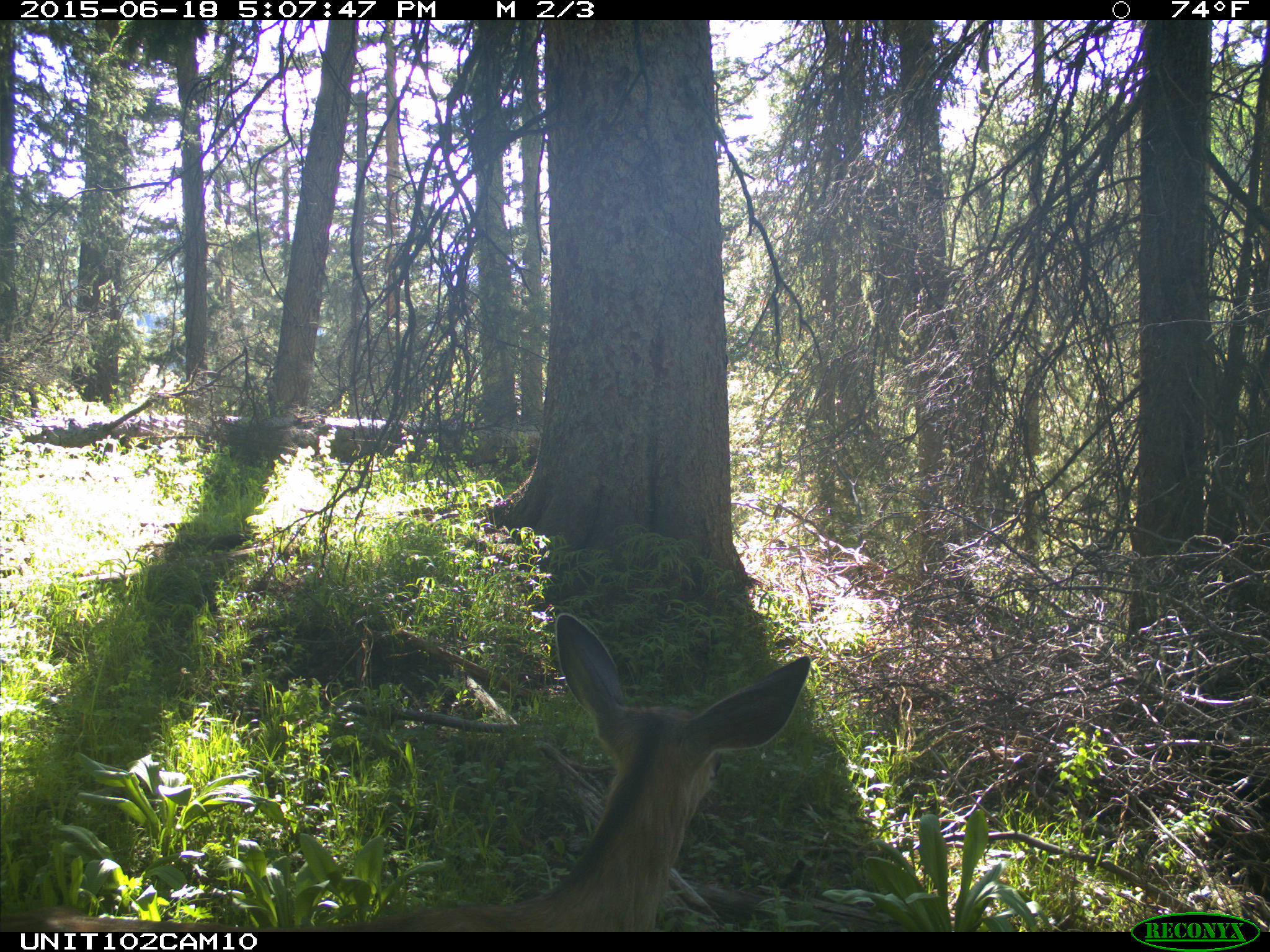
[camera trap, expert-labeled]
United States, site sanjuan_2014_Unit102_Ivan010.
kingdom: Animalia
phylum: Chordata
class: Mammalia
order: Artiodactyla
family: Cervidae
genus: Odocoileus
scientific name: Odocoileus hemionus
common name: mule deer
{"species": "Odocoileus hemionus (mule deer)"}